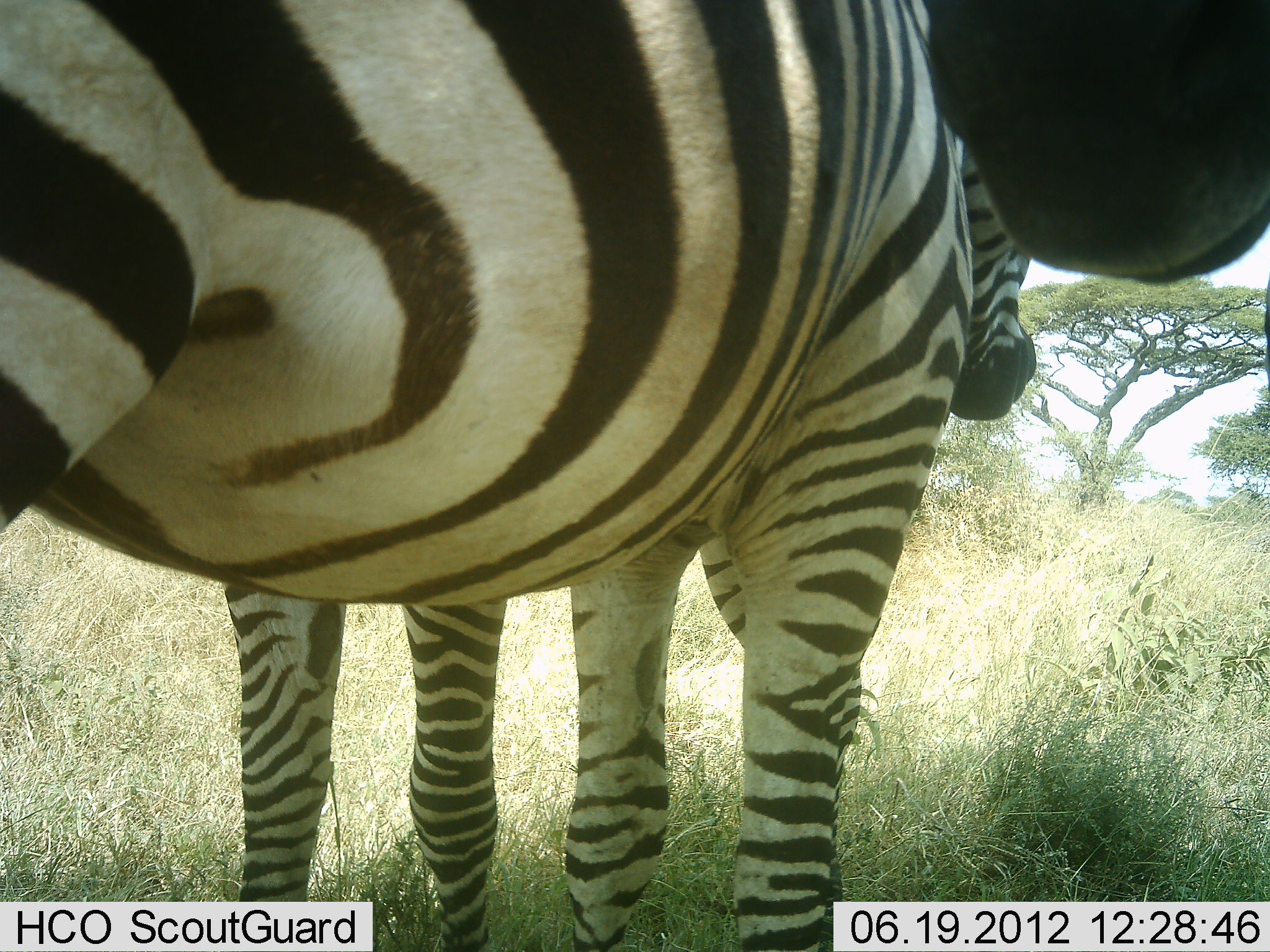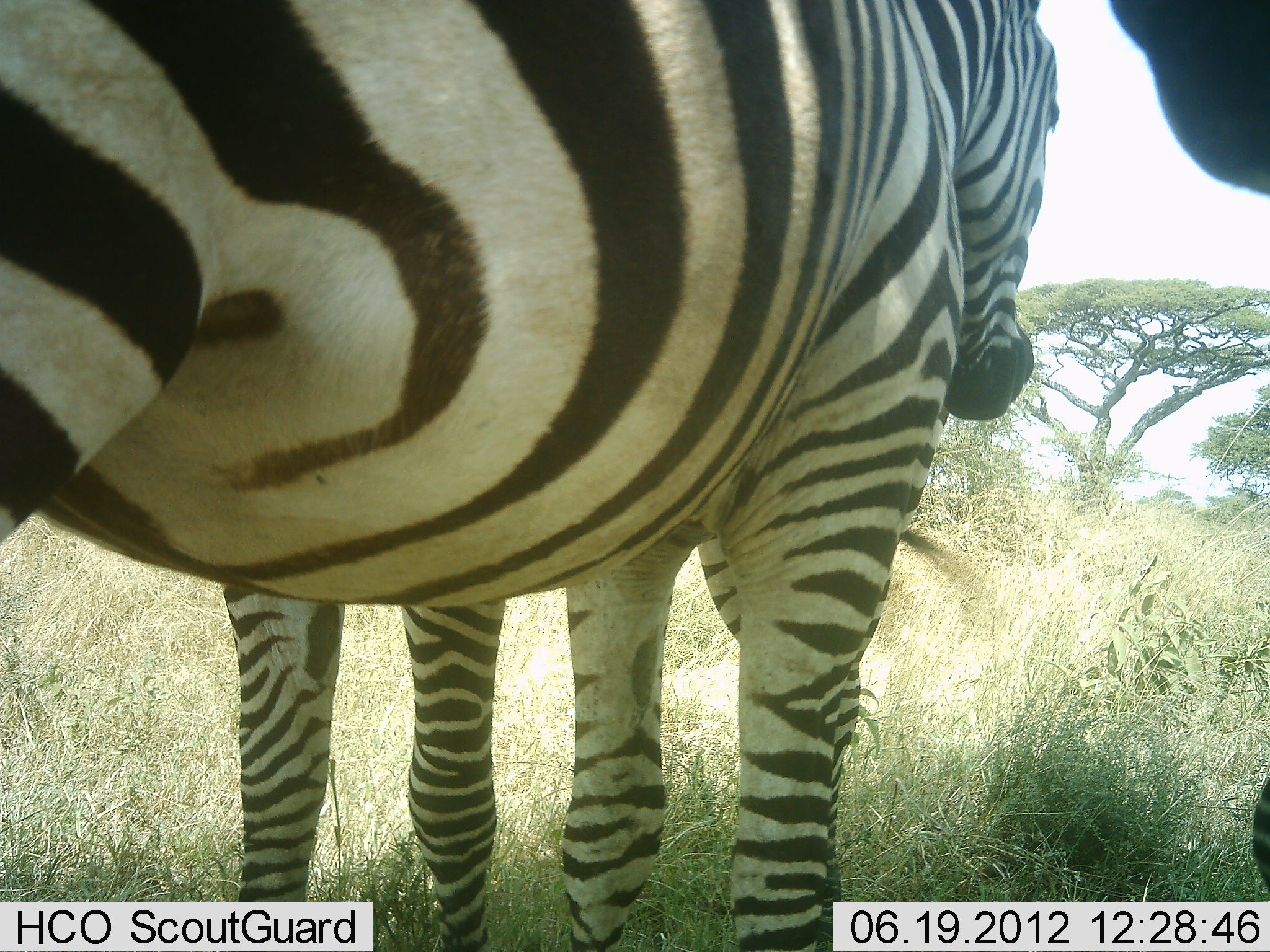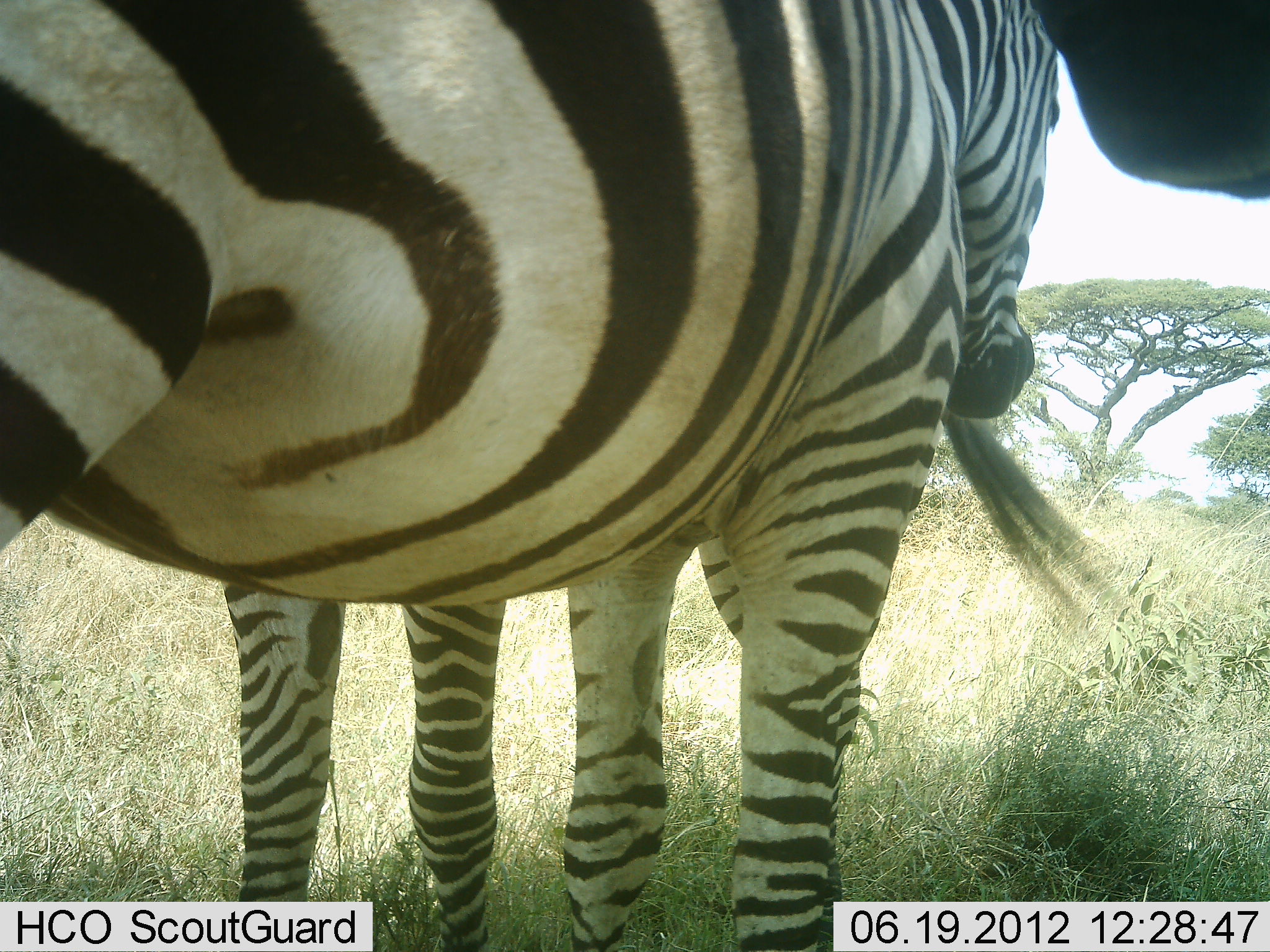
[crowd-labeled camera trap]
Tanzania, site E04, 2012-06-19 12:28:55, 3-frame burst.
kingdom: Animalia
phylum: Chordata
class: Mammalia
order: Perissodactyla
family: Equidae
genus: Equus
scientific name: Equus quagga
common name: plains zebra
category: zebra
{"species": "zebra (plains zebra) (Equus quagga)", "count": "3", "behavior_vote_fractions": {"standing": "100%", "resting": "10%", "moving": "0%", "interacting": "0%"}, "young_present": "0%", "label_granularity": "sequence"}